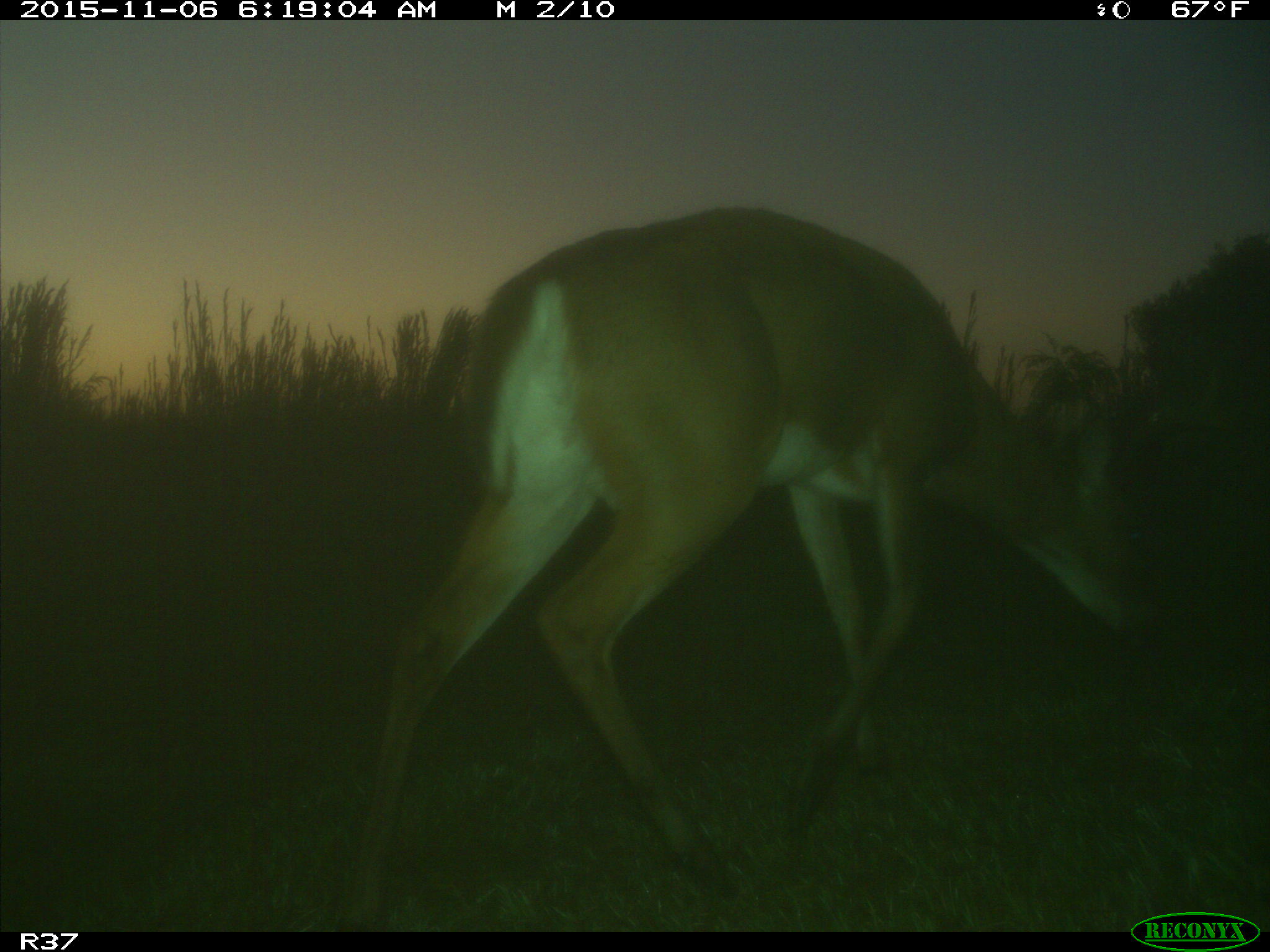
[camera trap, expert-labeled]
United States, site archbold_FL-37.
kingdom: Animalia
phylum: Chordata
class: Mammalia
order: Artiodactyla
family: Cervidae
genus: Odocoileus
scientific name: Odocoileus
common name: deer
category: unidentified deer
Unidentified deer (deer) (Odocoileus).